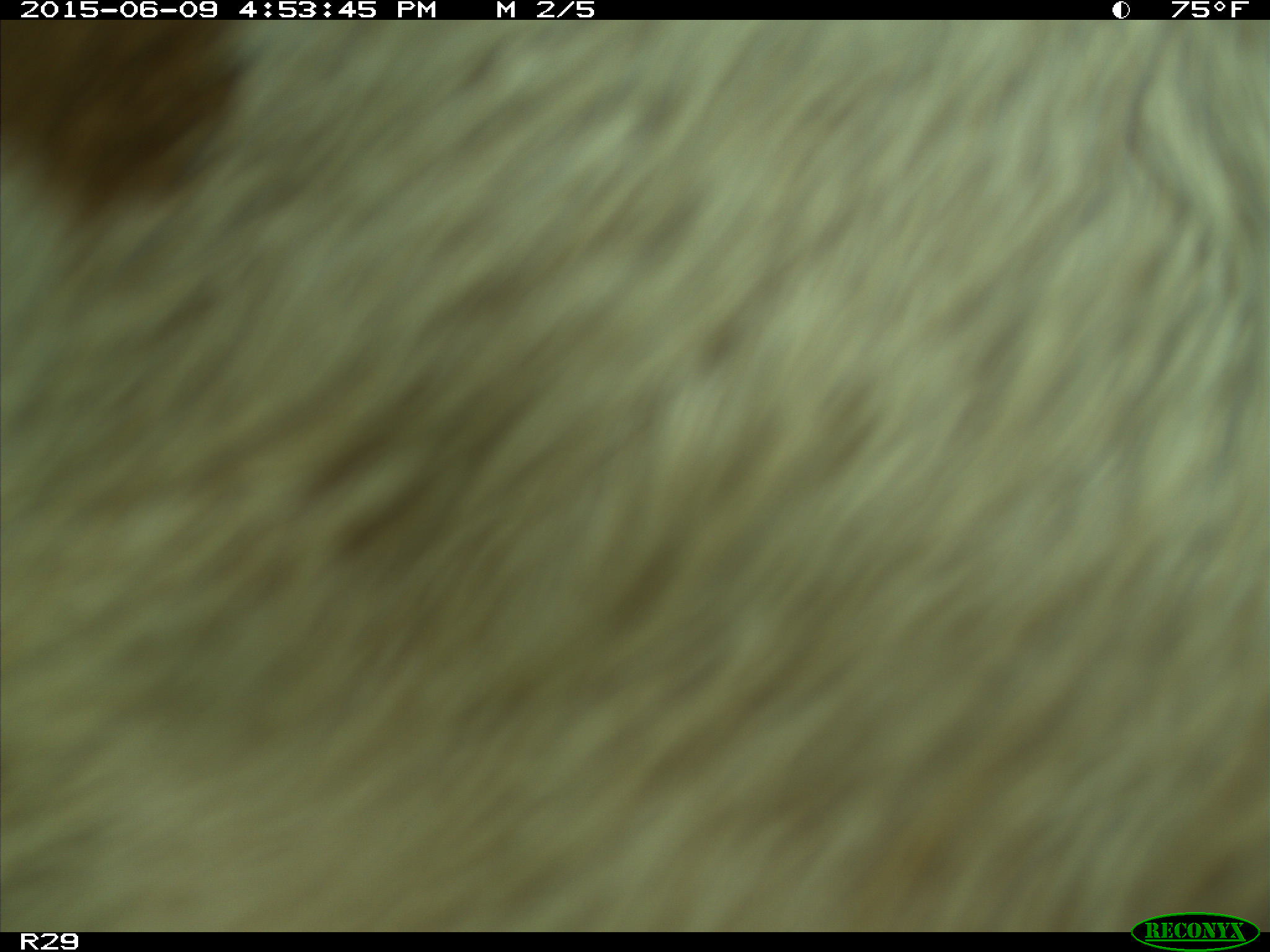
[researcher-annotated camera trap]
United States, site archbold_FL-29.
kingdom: Animalia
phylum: Chordata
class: Mammalia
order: Artiodactyla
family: Bovidae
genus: Bos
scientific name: Bos taurus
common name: domestic cow